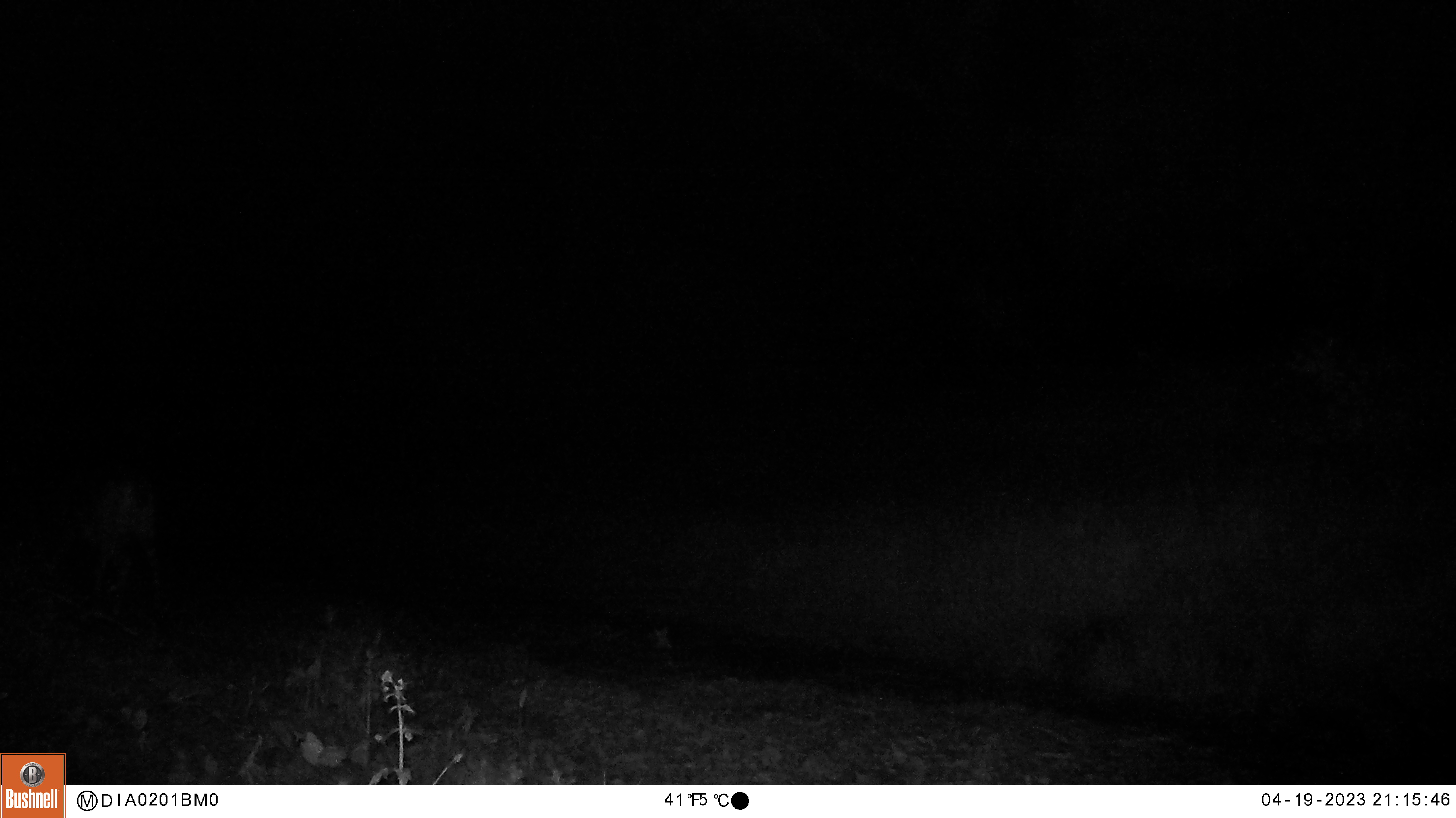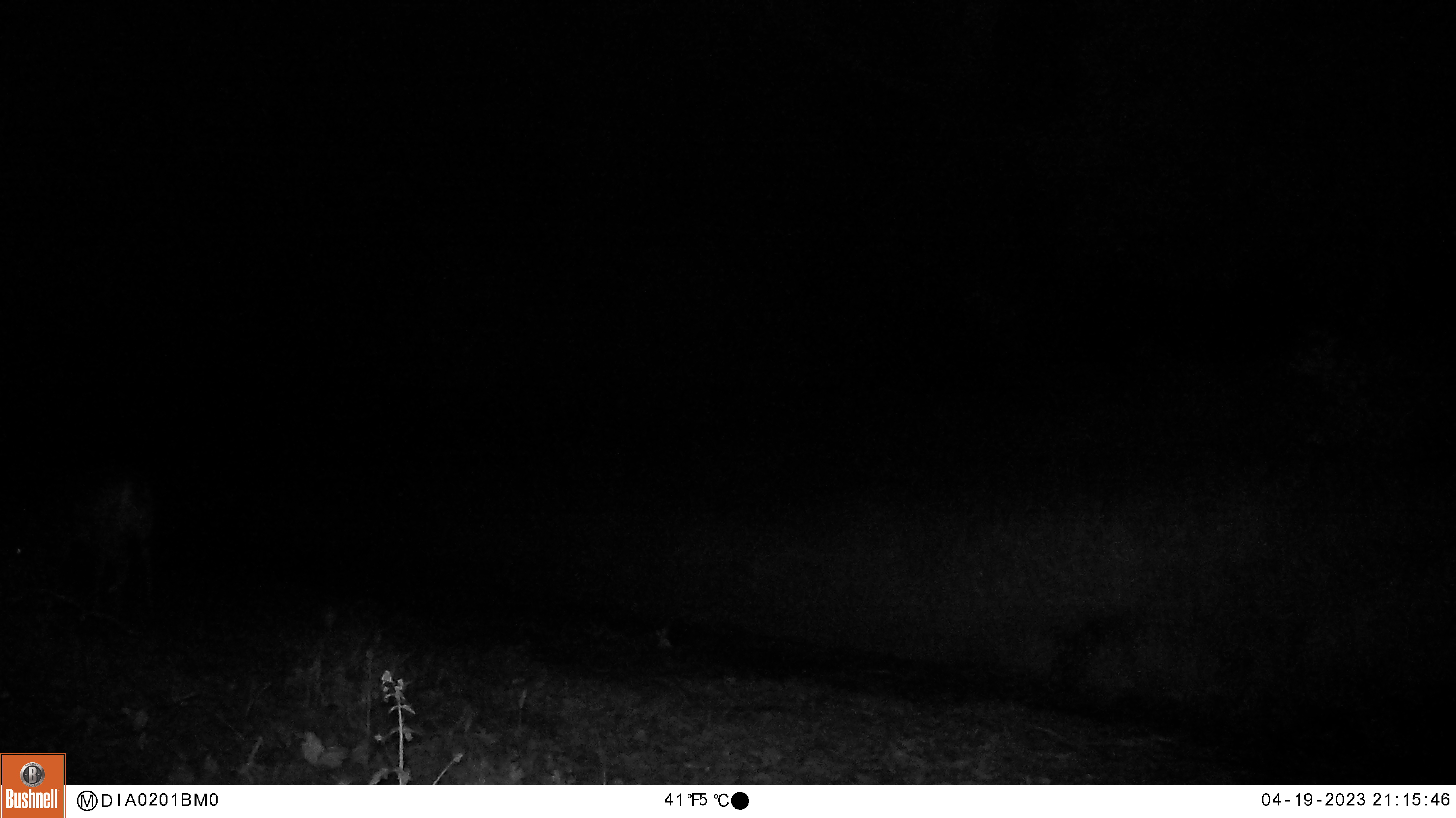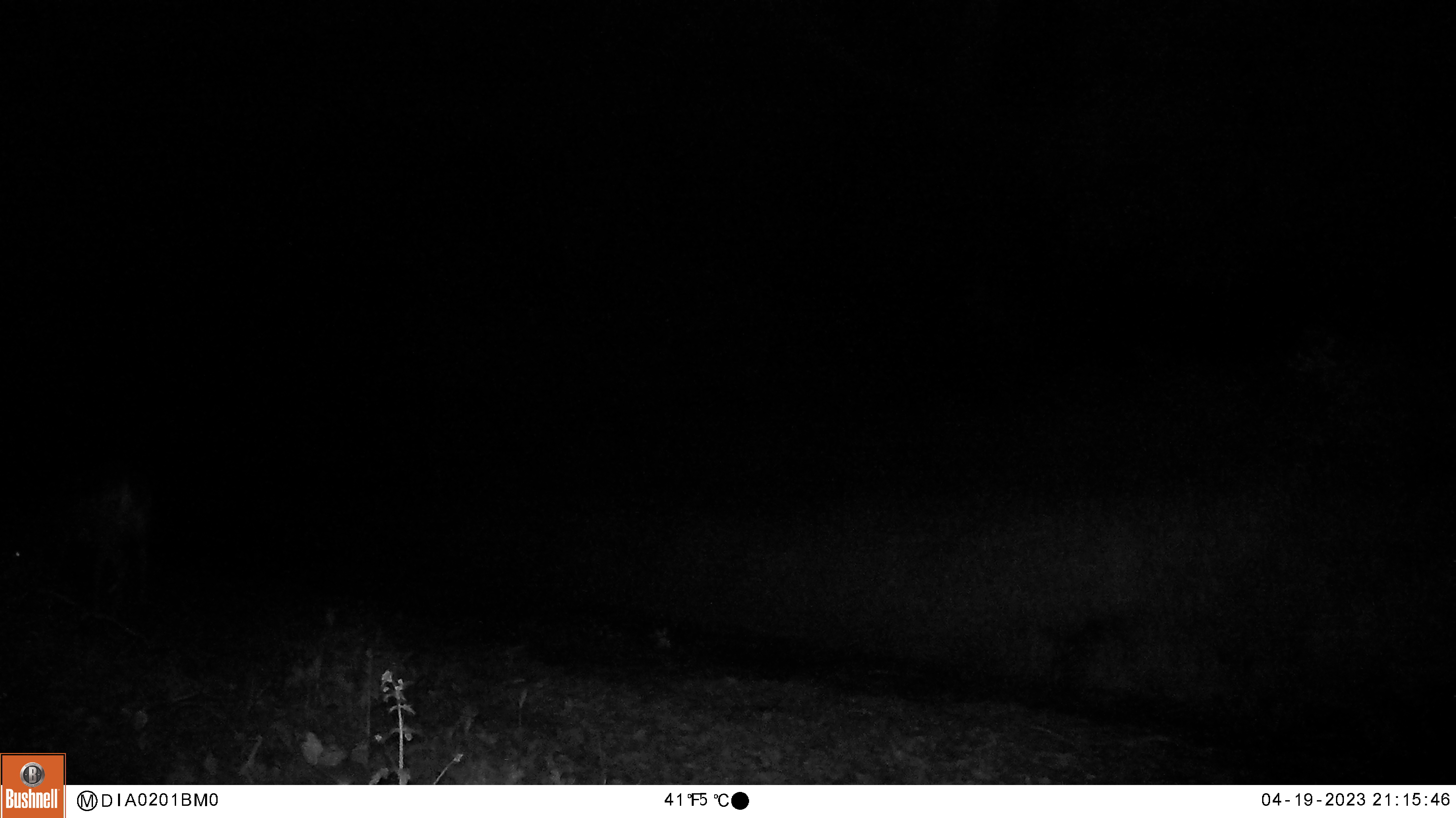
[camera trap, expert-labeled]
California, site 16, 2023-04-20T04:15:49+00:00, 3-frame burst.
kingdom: Animalia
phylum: Chordata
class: Mammalia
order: Artiodactyla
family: Cervidae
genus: Odocoileus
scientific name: Odocoileus hemionus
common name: mule deer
Mule deer (Odocoileus hemionus).